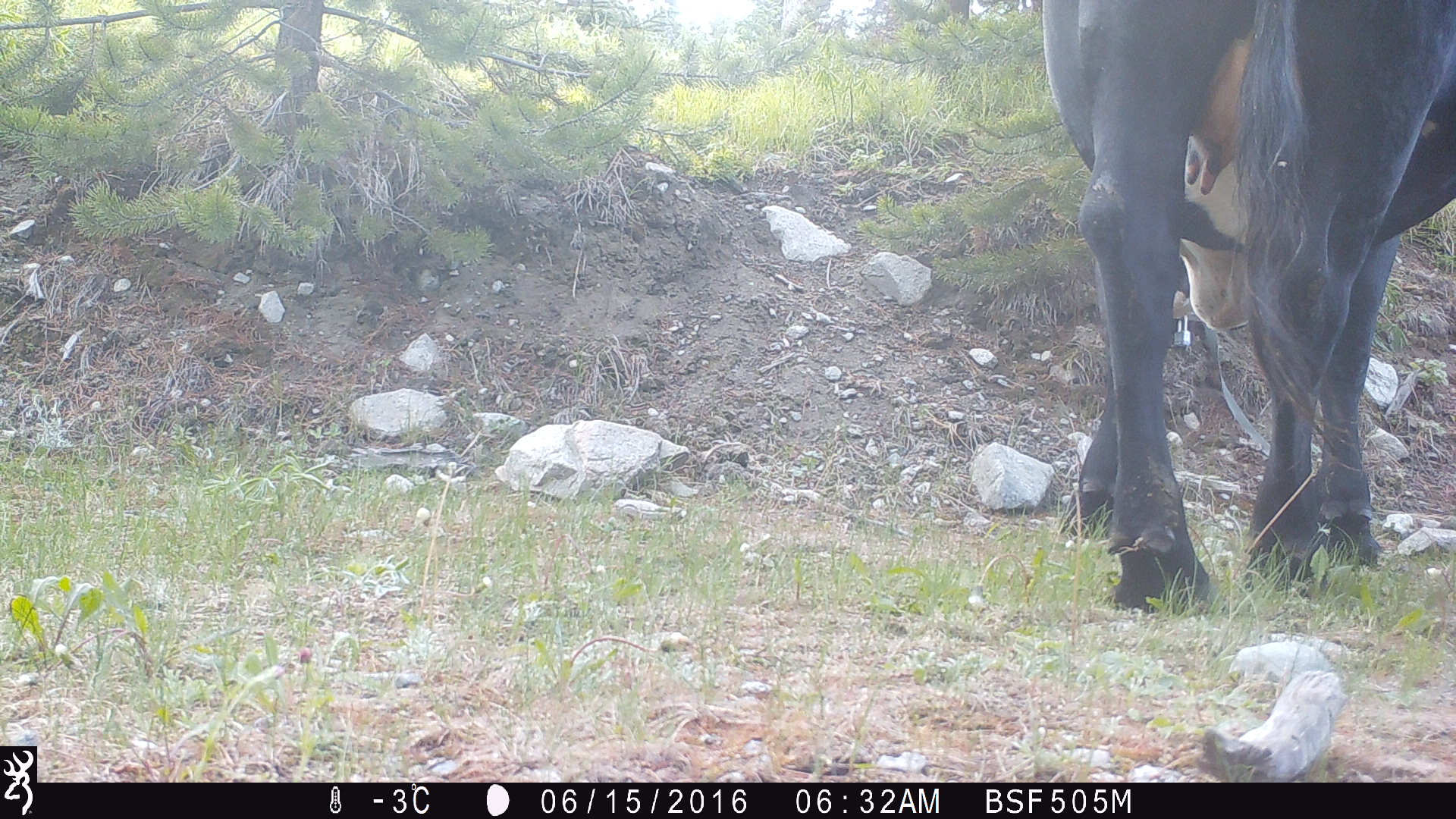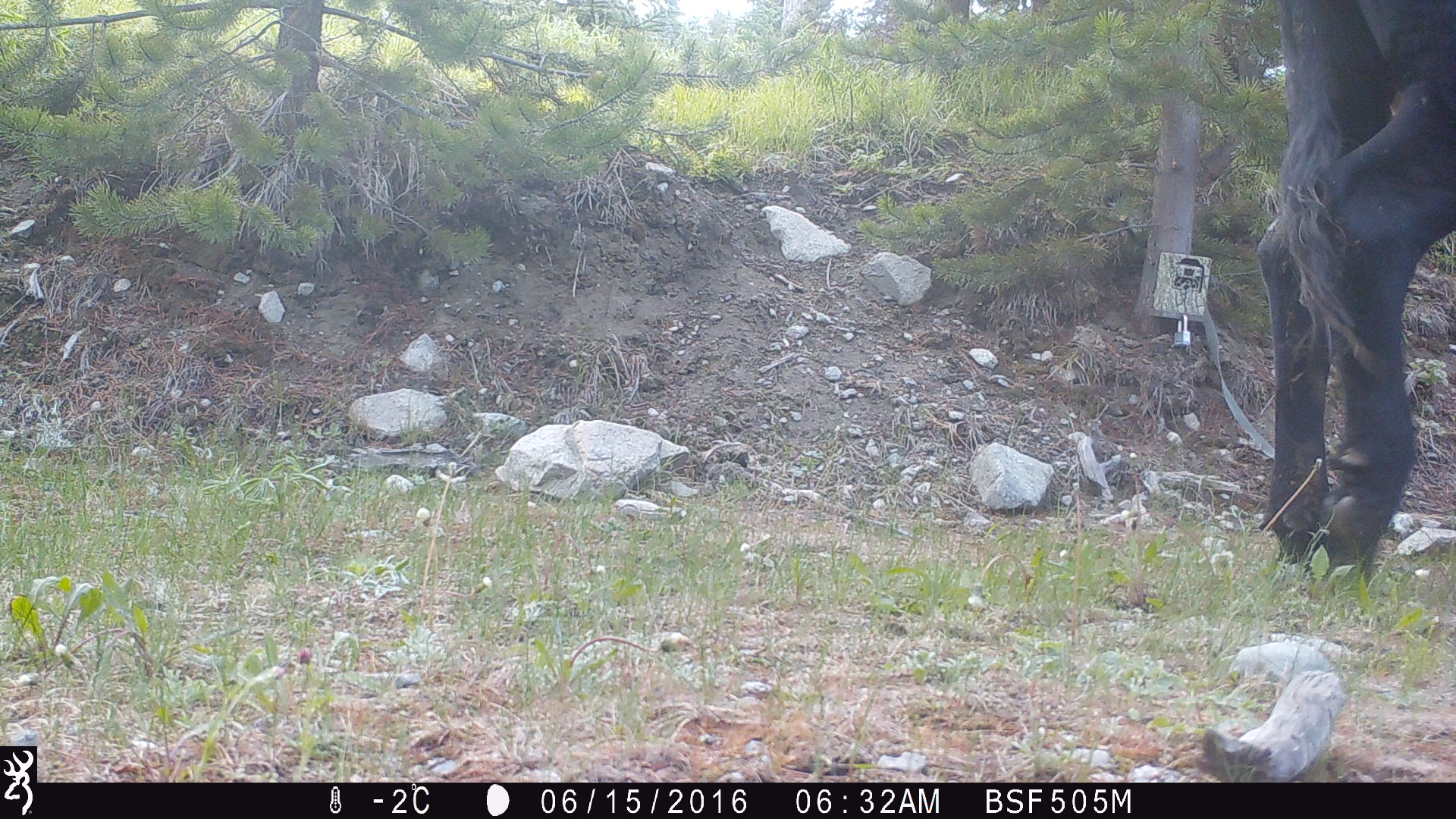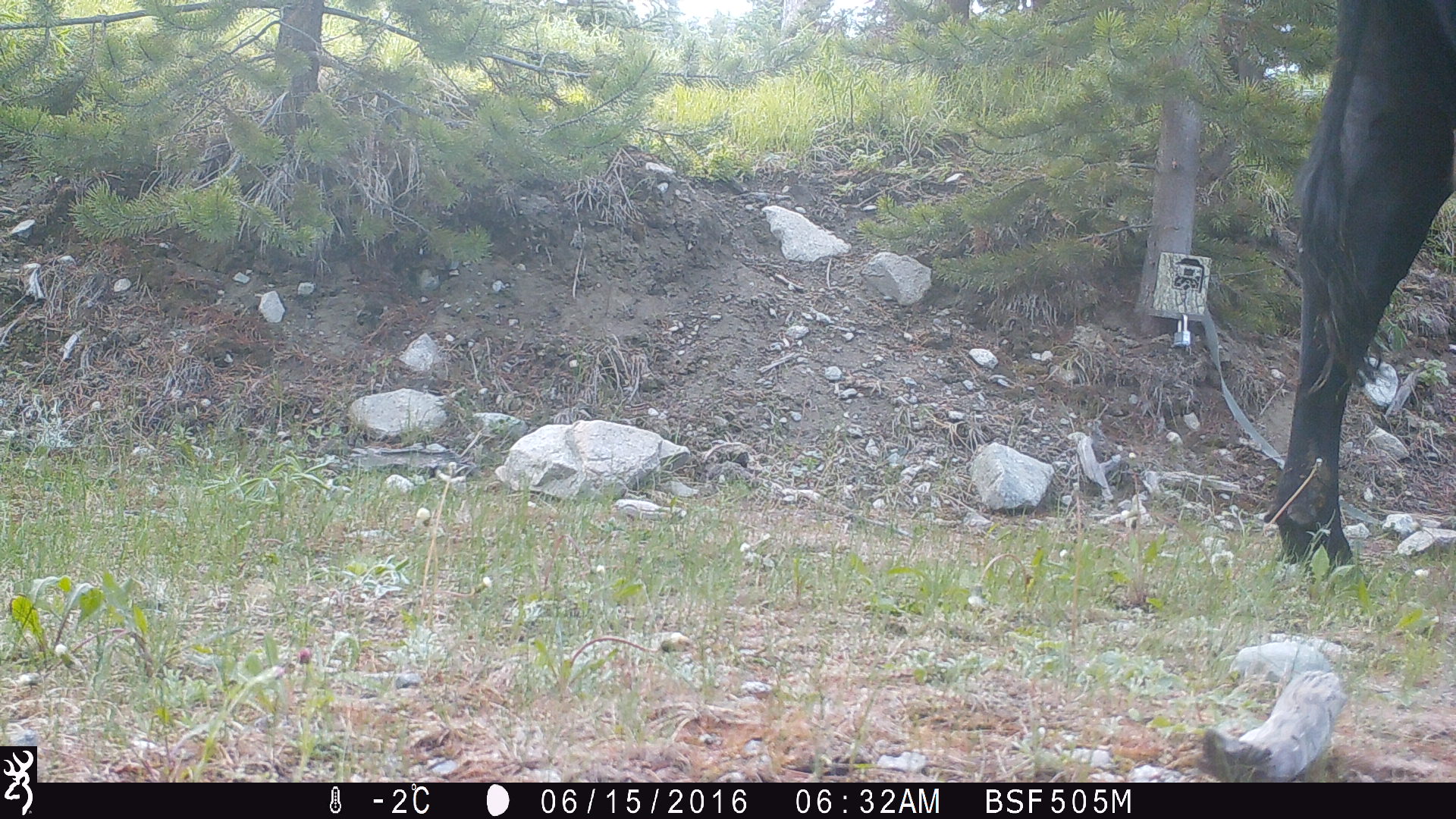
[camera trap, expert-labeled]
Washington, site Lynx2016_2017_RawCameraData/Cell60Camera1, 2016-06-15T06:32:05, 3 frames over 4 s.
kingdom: Animalia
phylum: Chordata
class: Mammalia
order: Artiodactyla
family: Bovidae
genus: Bos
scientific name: Bos taurus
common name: domestic cattle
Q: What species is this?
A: Domestic cattle (Bos taurus).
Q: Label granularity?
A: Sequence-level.